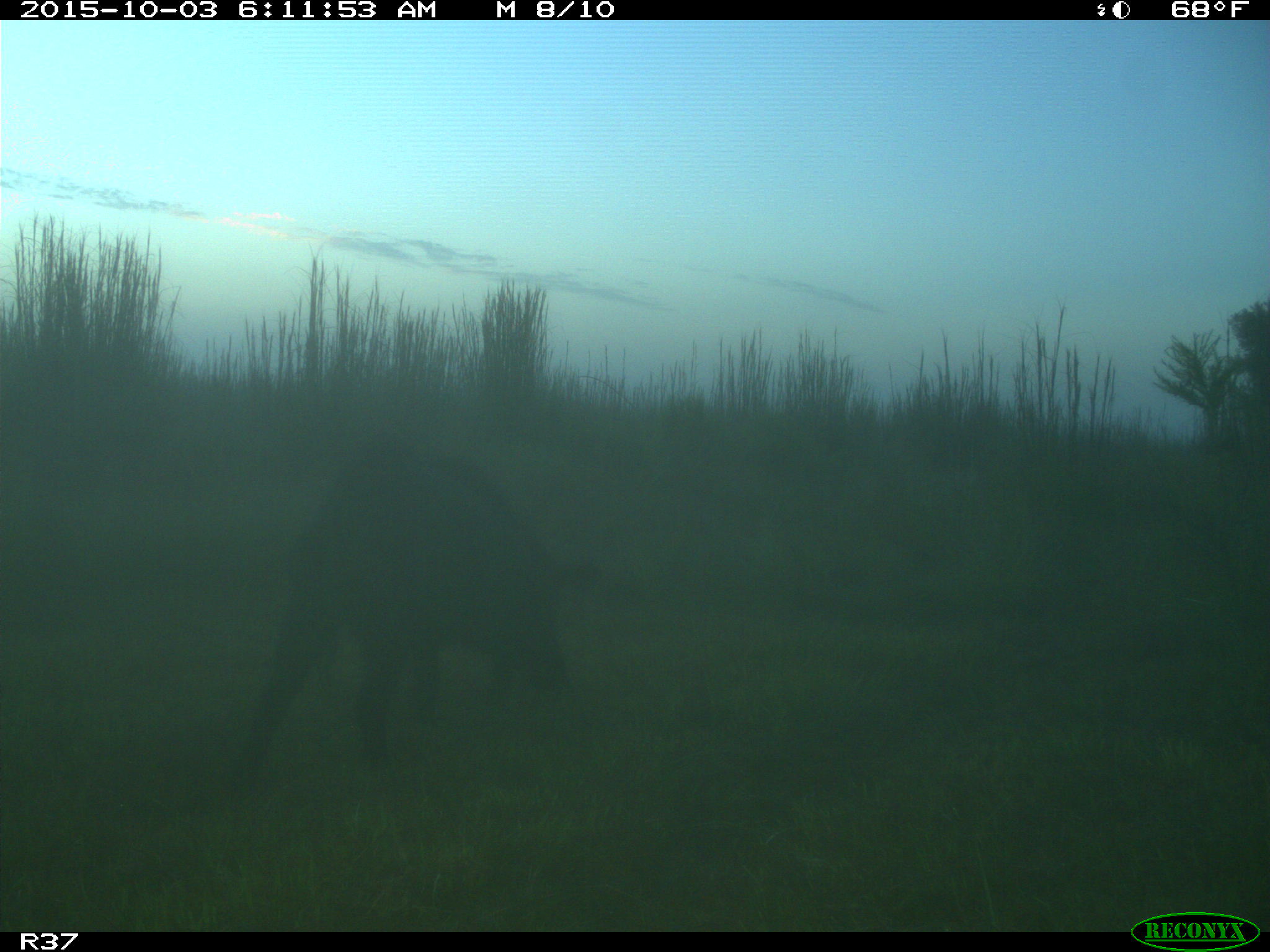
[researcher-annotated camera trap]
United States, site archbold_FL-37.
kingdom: Animalia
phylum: Chordata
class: Mammalia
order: Artiodactyla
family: Suidae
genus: Sus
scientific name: Sus scrofa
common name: wild boar